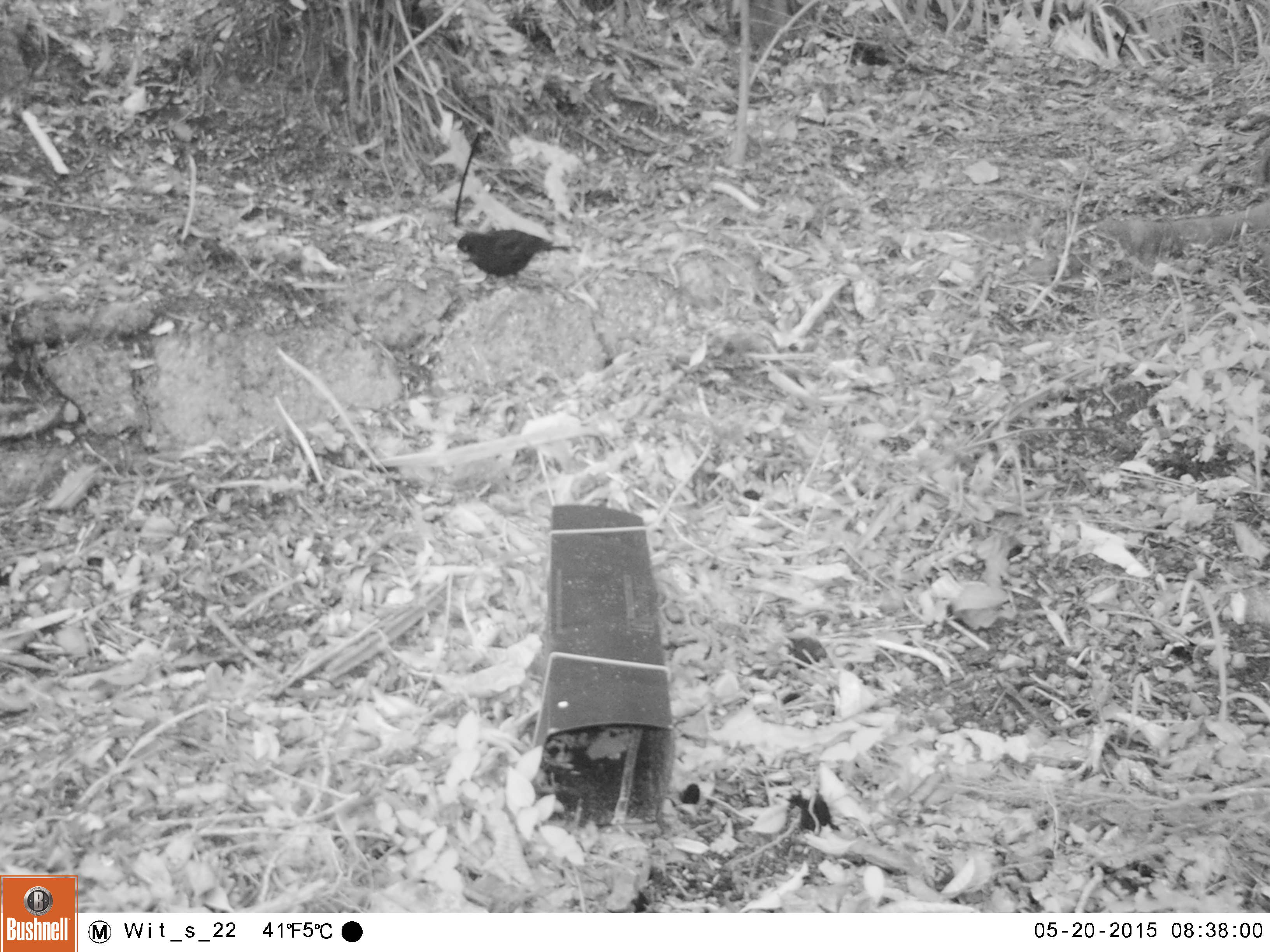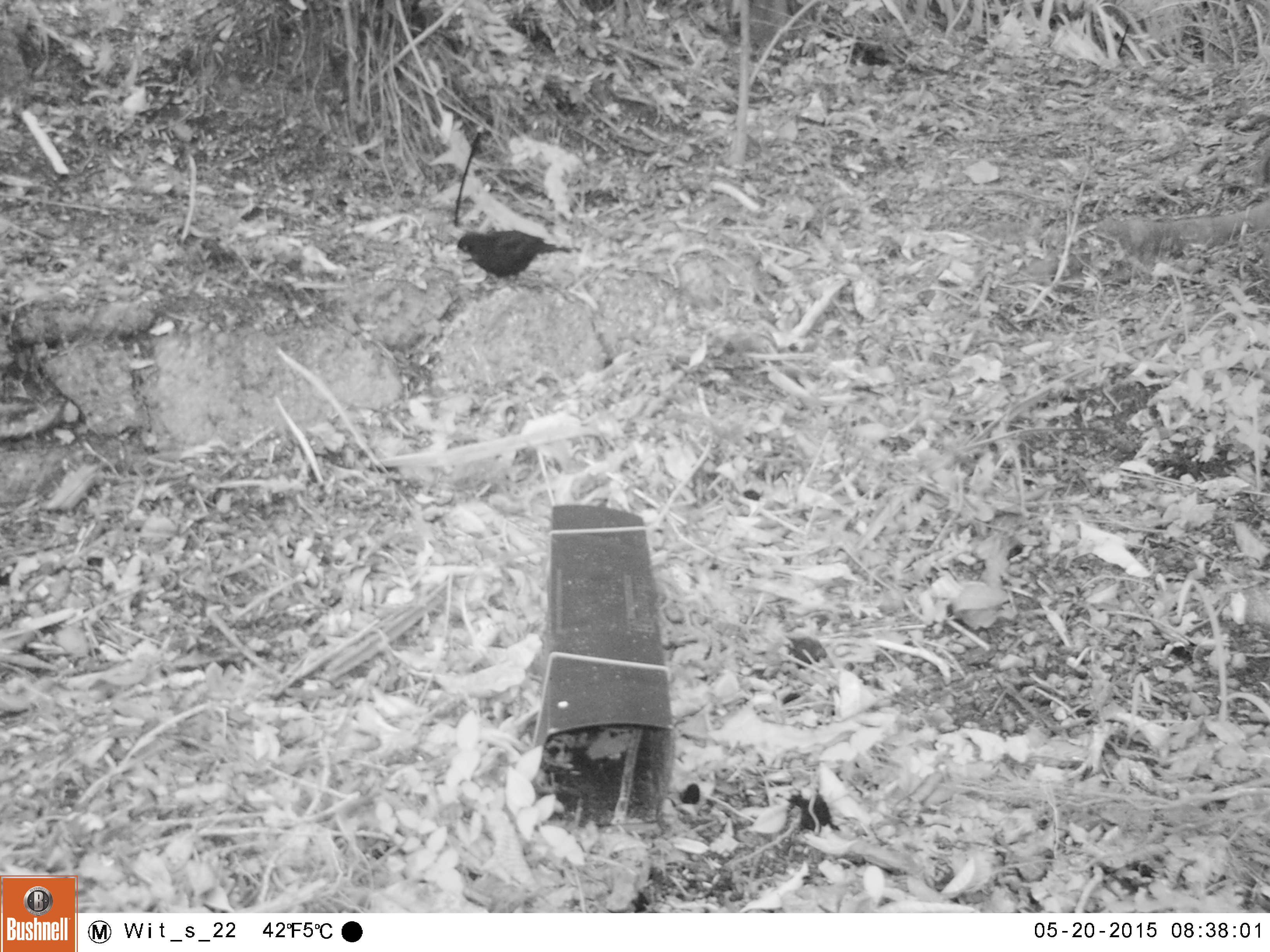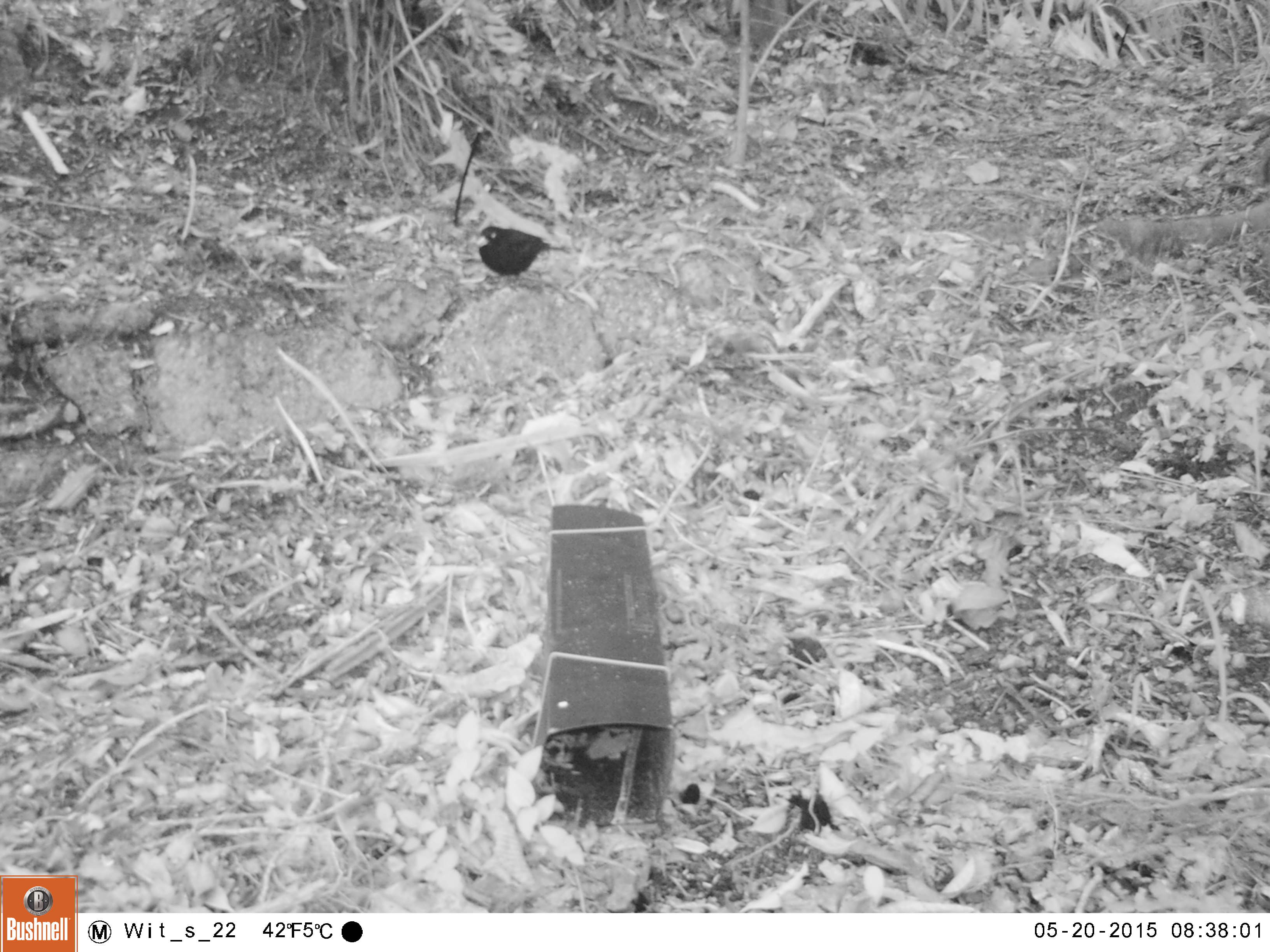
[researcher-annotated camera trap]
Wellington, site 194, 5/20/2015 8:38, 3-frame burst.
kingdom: Animalia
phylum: Chordata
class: Aves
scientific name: Aves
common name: bird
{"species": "bird (Aves)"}